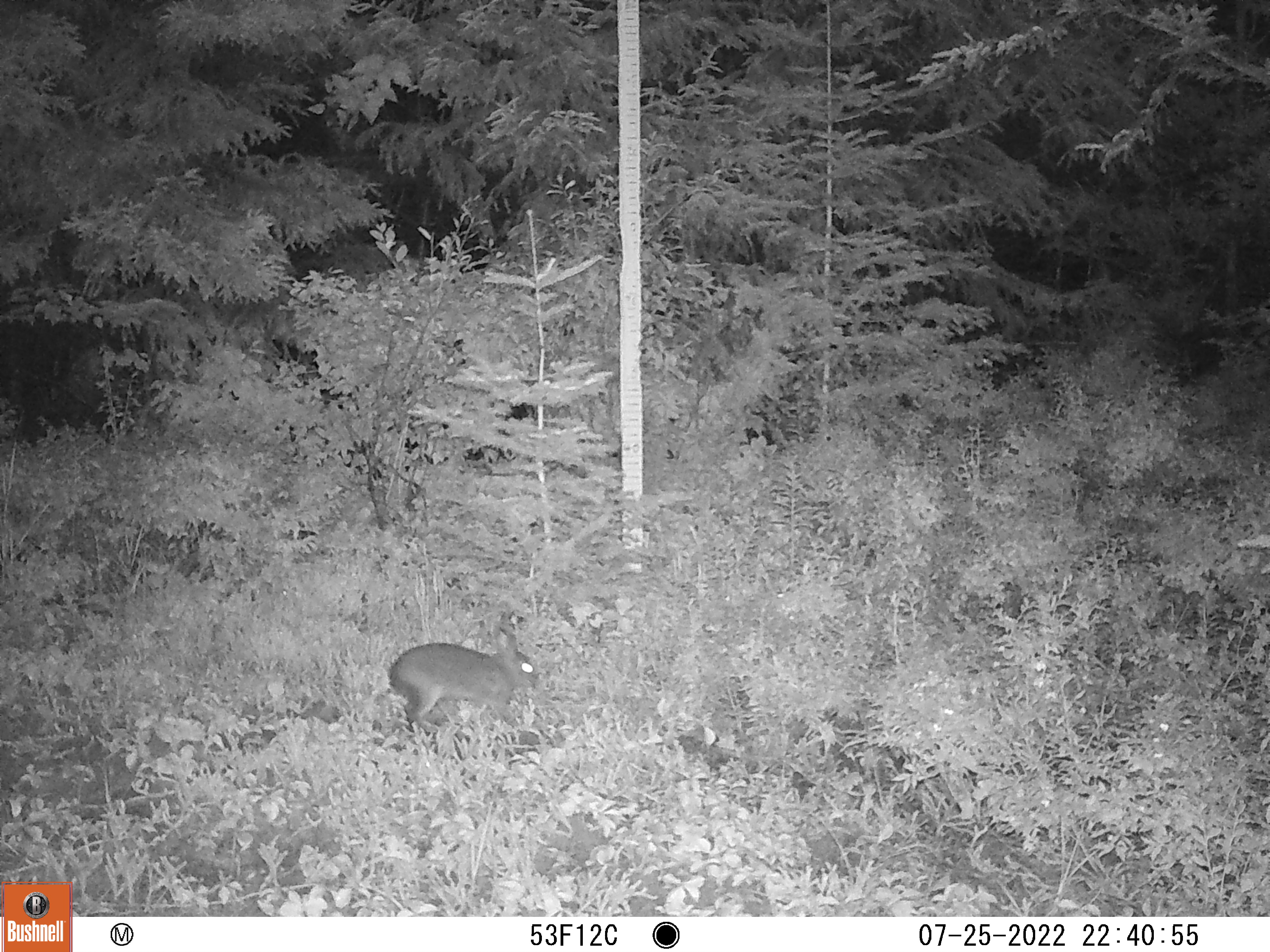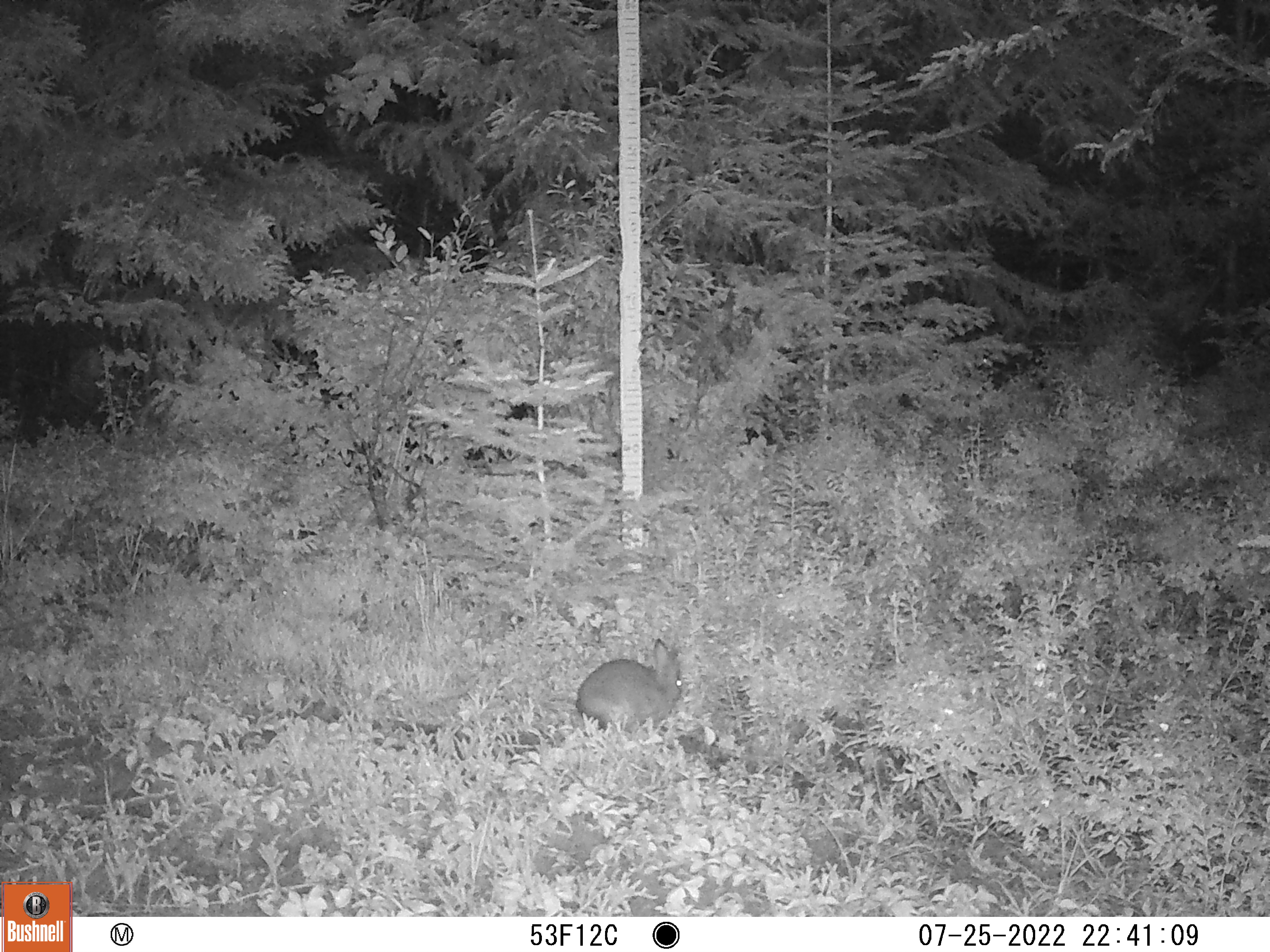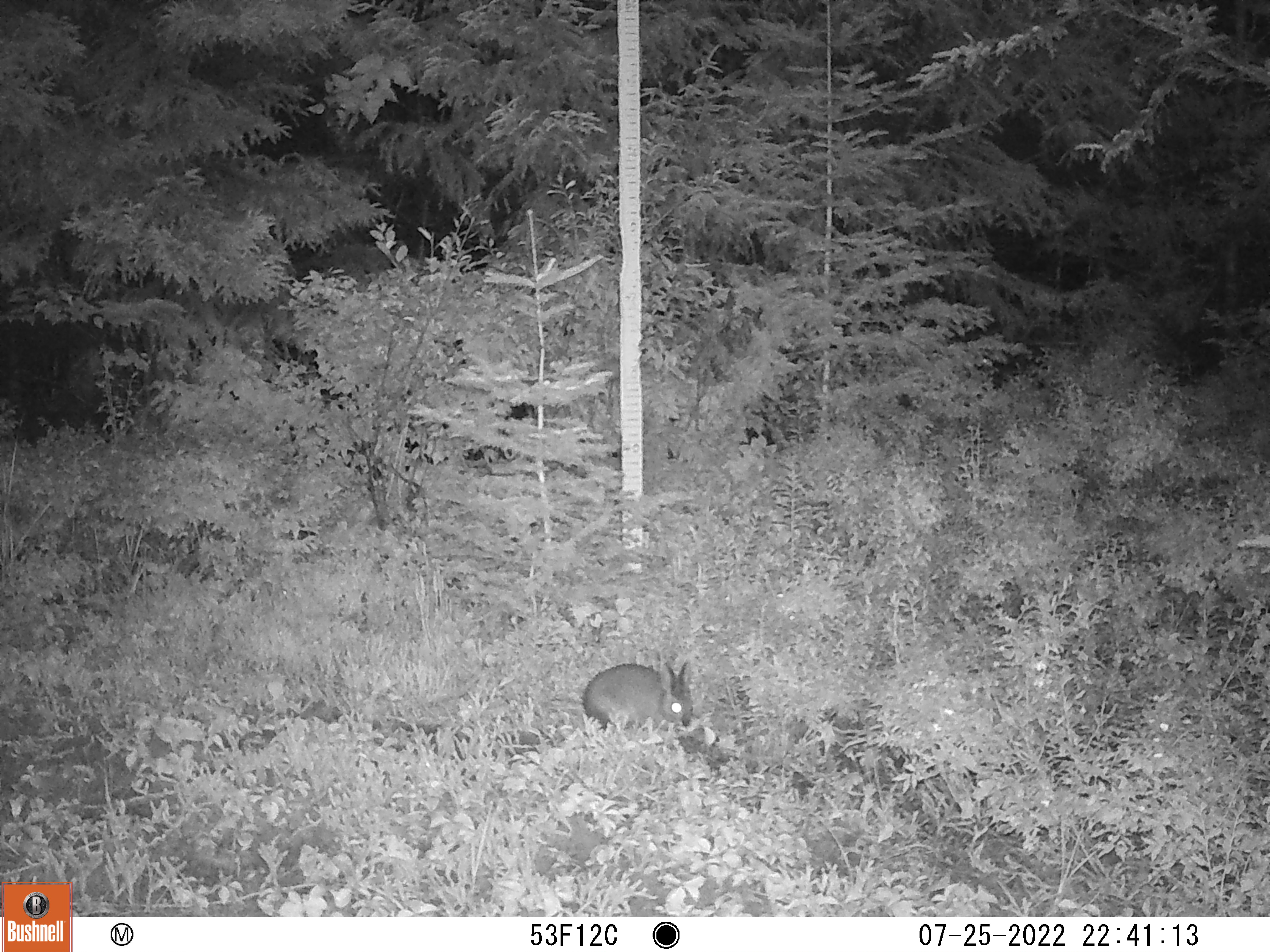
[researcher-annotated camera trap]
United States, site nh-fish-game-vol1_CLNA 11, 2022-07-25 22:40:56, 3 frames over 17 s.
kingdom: Animalia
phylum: Chordata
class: Mammalia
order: Lagomorpha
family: Leporidae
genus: Lepus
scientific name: Lepus americanus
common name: snowshoe hare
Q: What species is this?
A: Snowshoe hare (Lepus americanus).